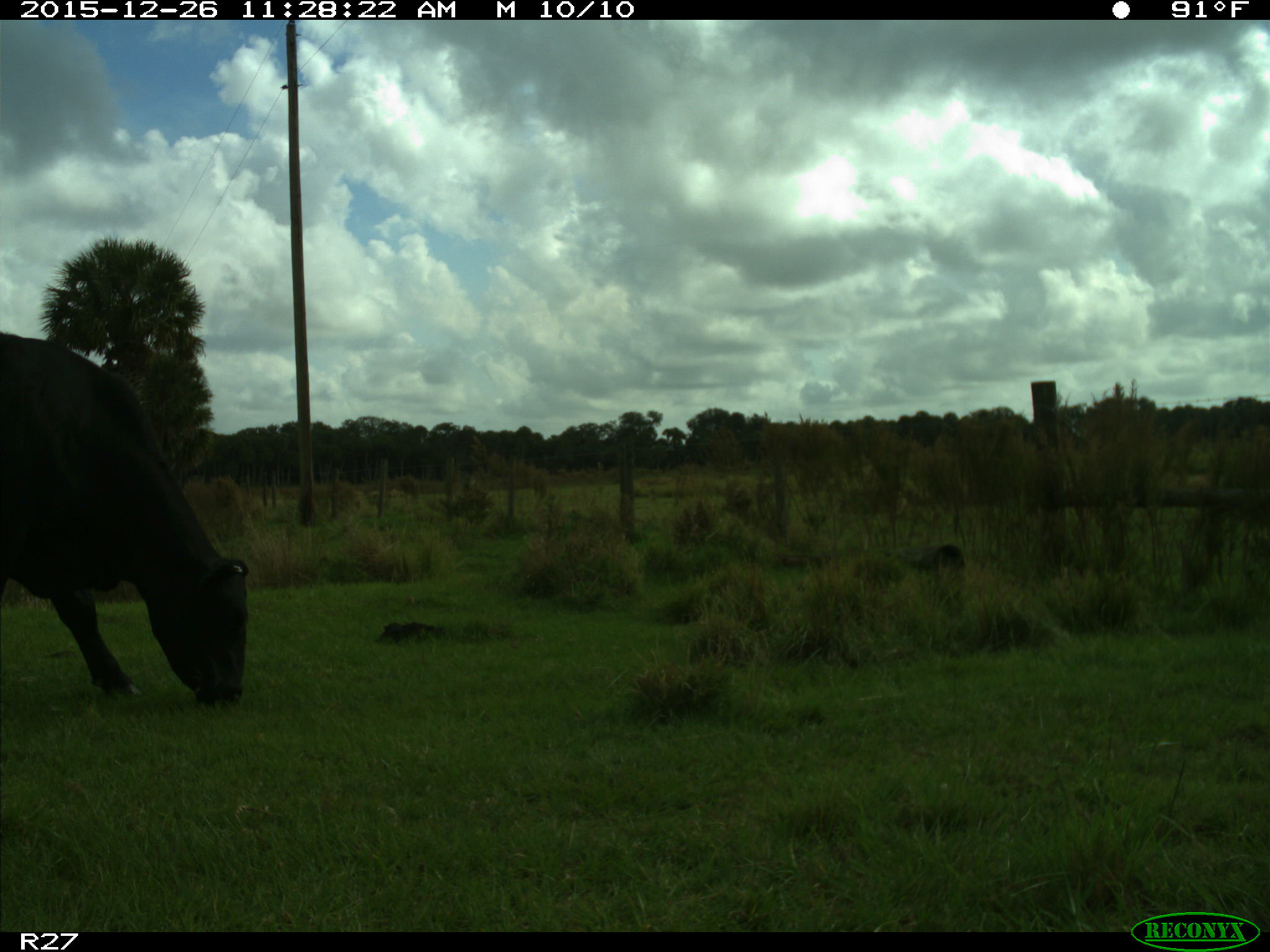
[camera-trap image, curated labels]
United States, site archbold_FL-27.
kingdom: Animalia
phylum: Chordata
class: Mammalia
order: Artiodactyla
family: Bovidae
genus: Bos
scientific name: Bos taurus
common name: domestic cow